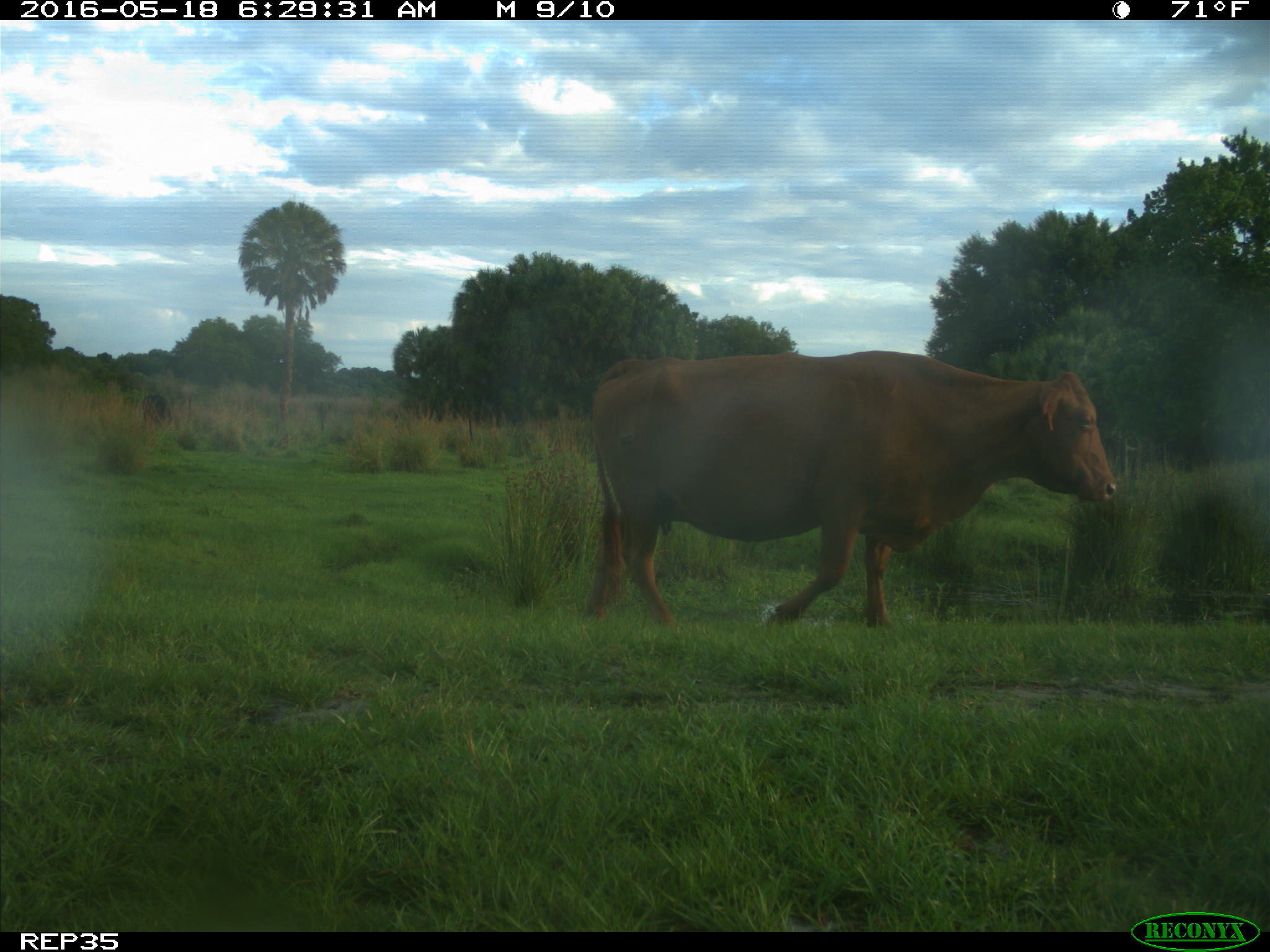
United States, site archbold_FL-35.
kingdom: Animalia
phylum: Chordata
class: Mammalia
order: Artiodactyla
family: Bovidae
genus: Bos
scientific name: Bos taurus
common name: domestic cow